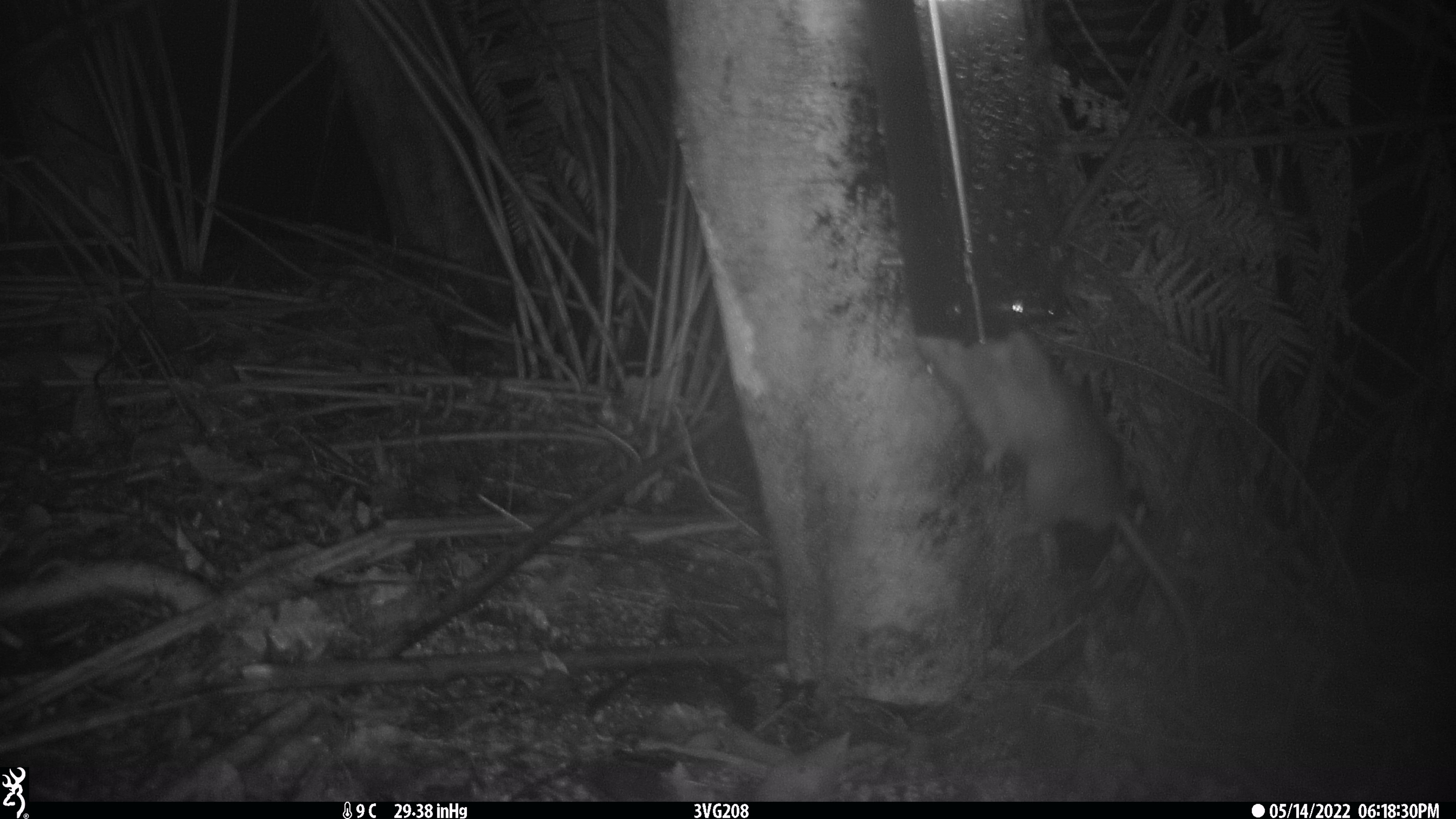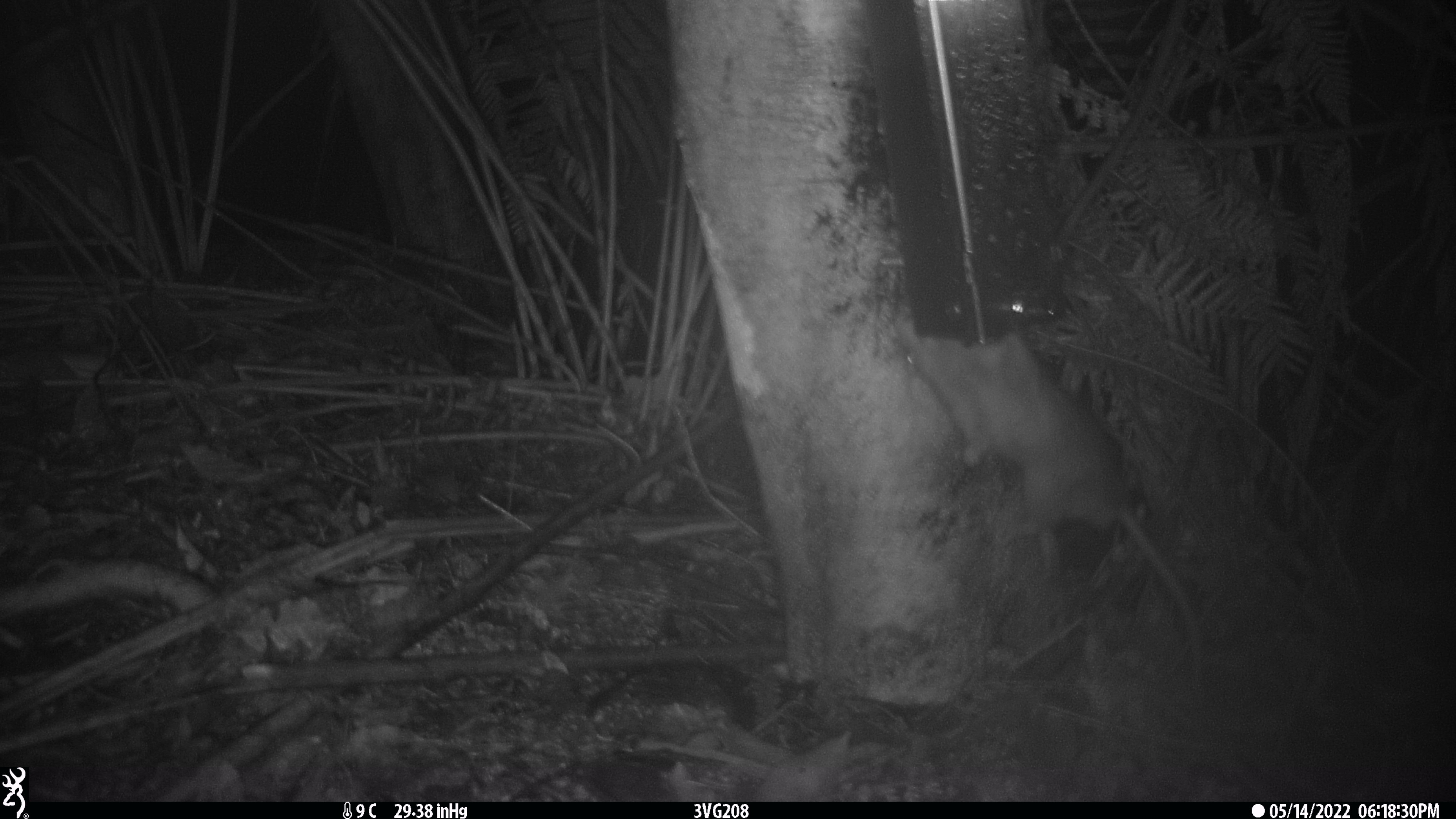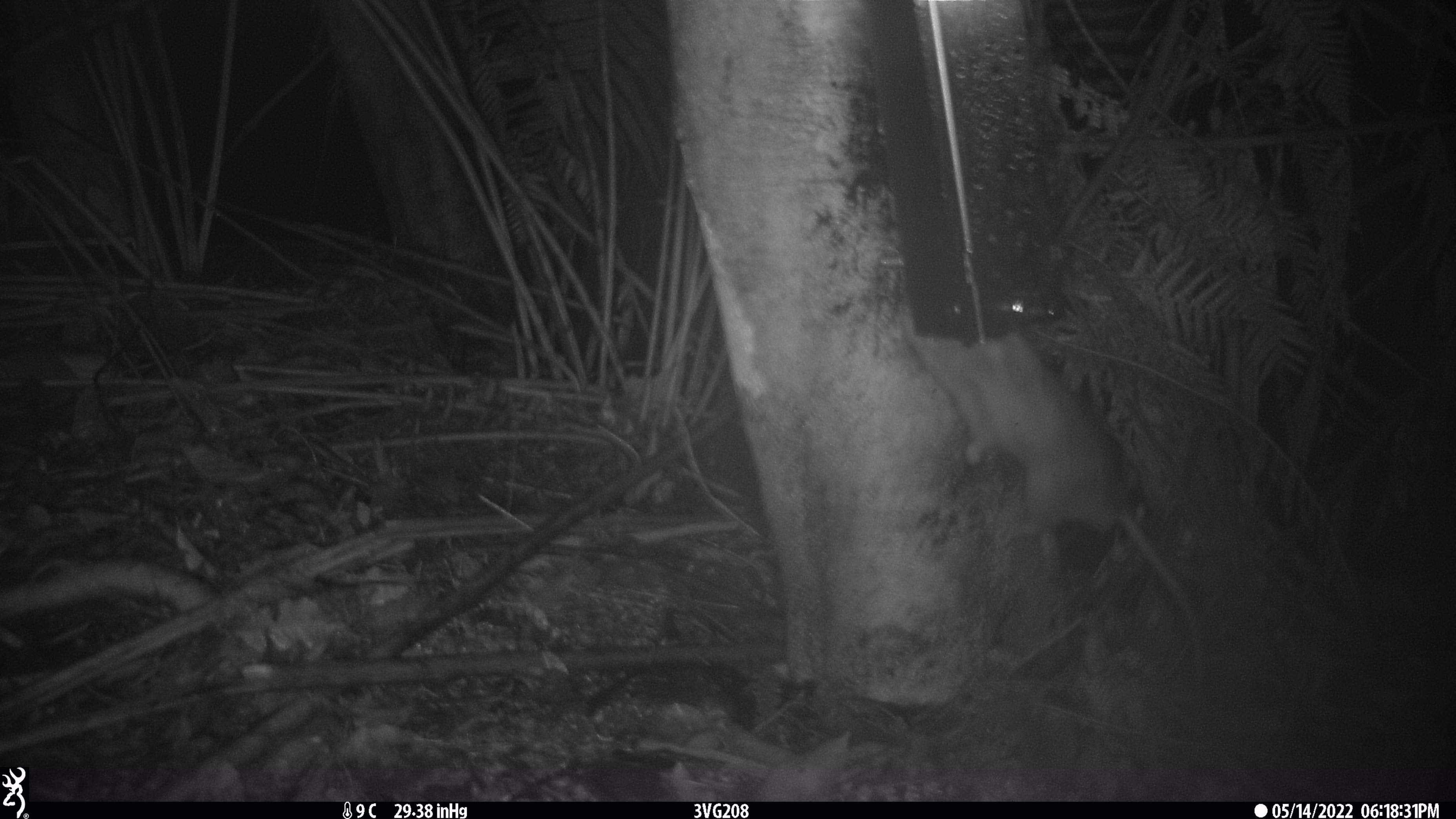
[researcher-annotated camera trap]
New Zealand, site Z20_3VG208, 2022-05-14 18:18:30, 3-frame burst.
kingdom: Animalia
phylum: Chordata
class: Mammalia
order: Rodentia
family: Muridae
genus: Rattus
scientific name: Rattus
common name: rat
Rat (Rattus).